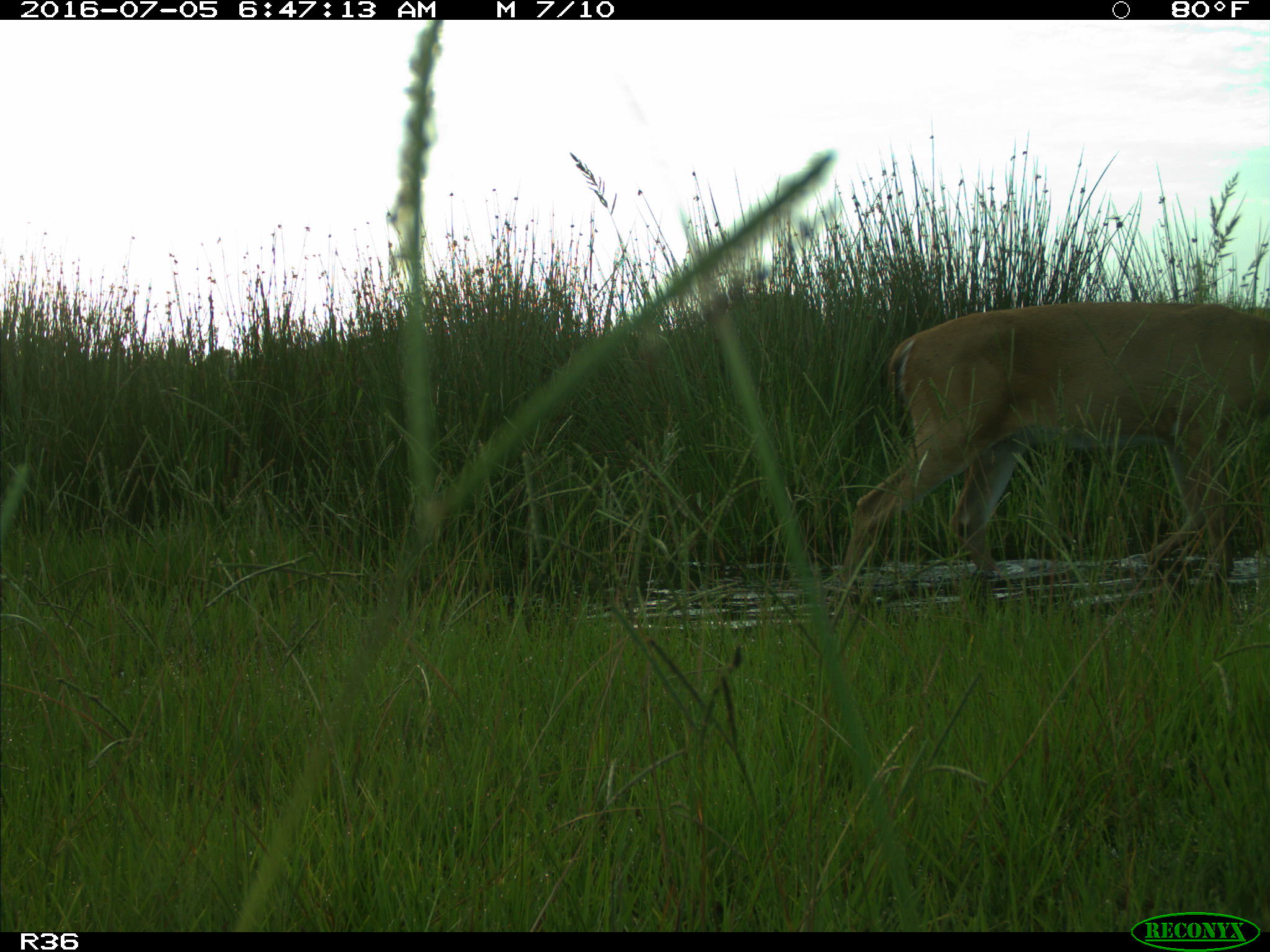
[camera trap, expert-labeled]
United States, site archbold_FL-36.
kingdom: Animalia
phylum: Chordata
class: Mammalia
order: Artiodactyla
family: Cervidae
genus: Odocoileus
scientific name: Odocoileus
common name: deer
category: unidentified deer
Unidentified deer (deer) (Odocoileus).